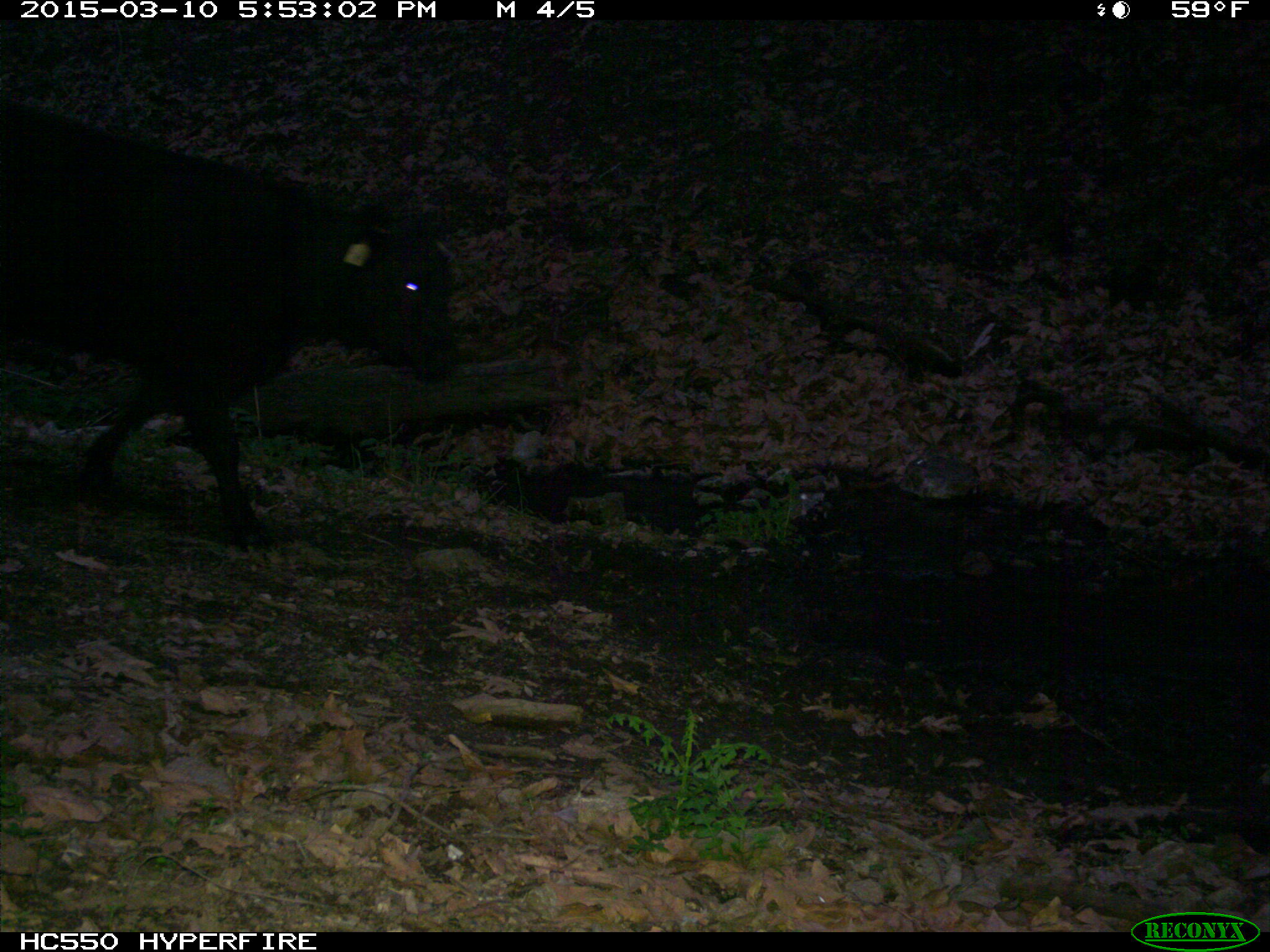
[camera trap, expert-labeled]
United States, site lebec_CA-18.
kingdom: Animalia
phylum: Chordata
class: Mammalia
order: Artiodactyla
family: Bovidae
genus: Bos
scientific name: Bos taurus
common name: domestic cow